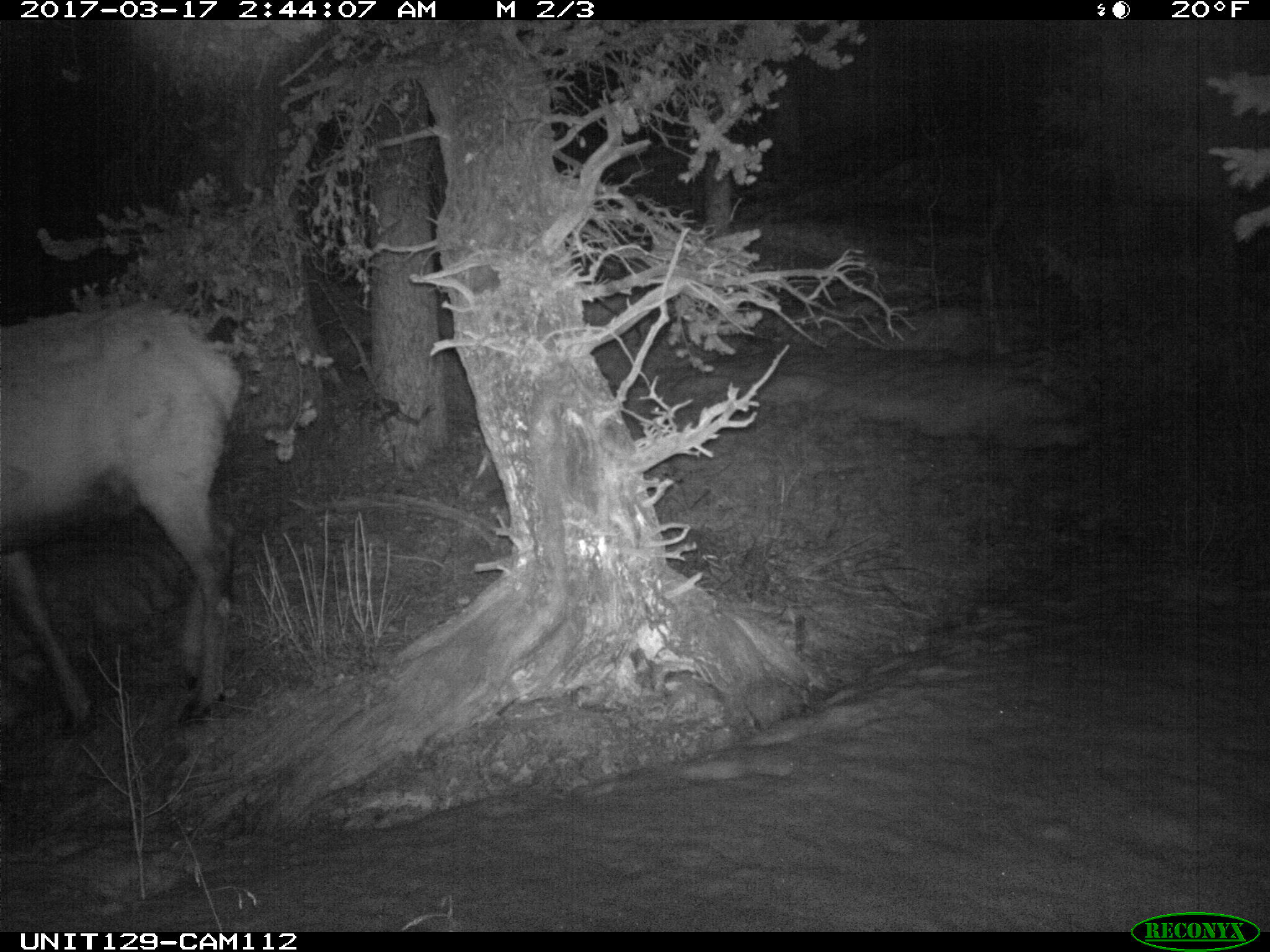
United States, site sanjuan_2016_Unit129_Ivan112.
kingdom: Animalia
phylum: Chordata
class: Mammalia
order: Artiodactyla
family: Cervidae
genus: Cervus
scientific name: Cervus elaphus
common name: red deer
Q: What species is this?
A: Cervus elaphus (red deer).